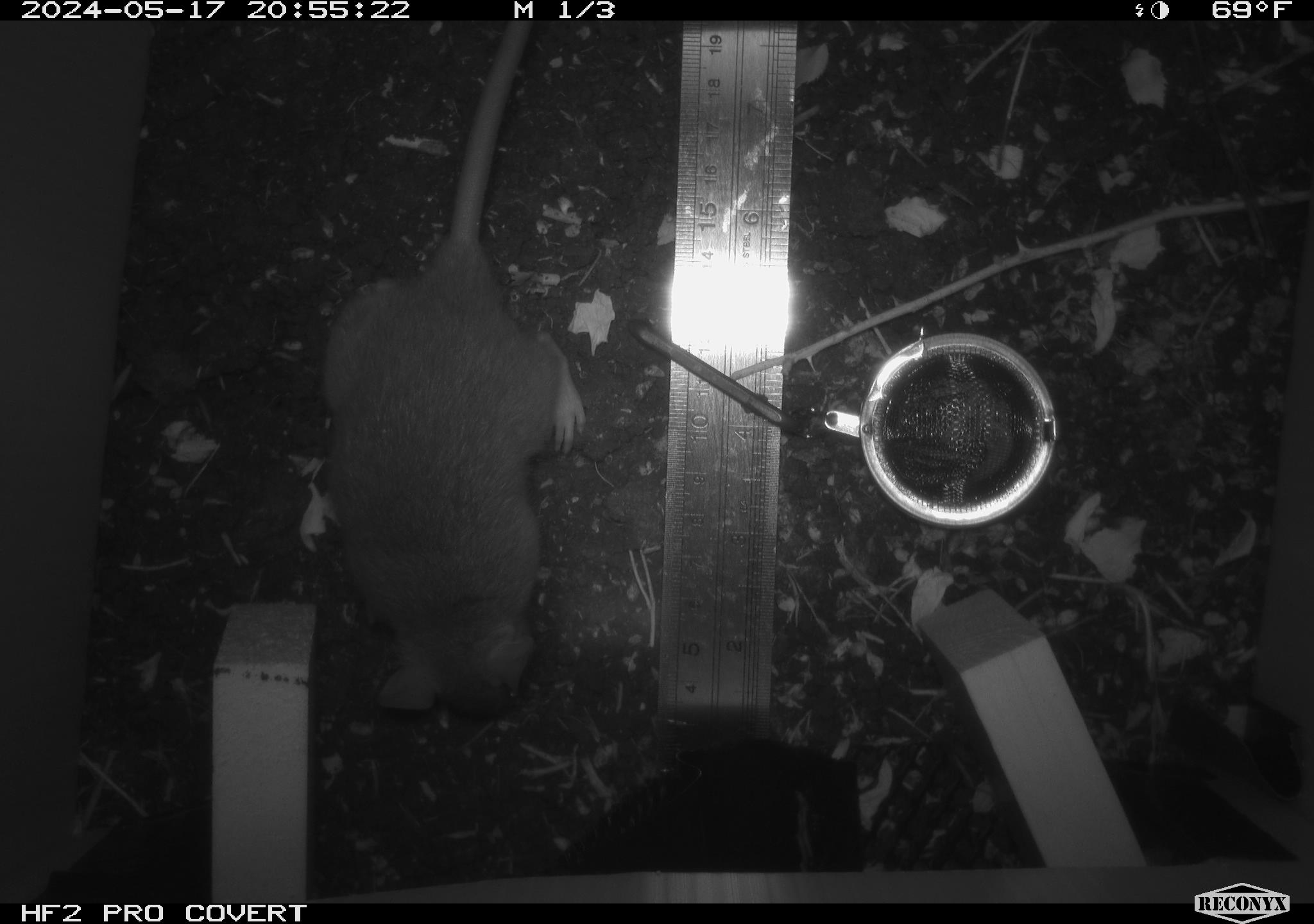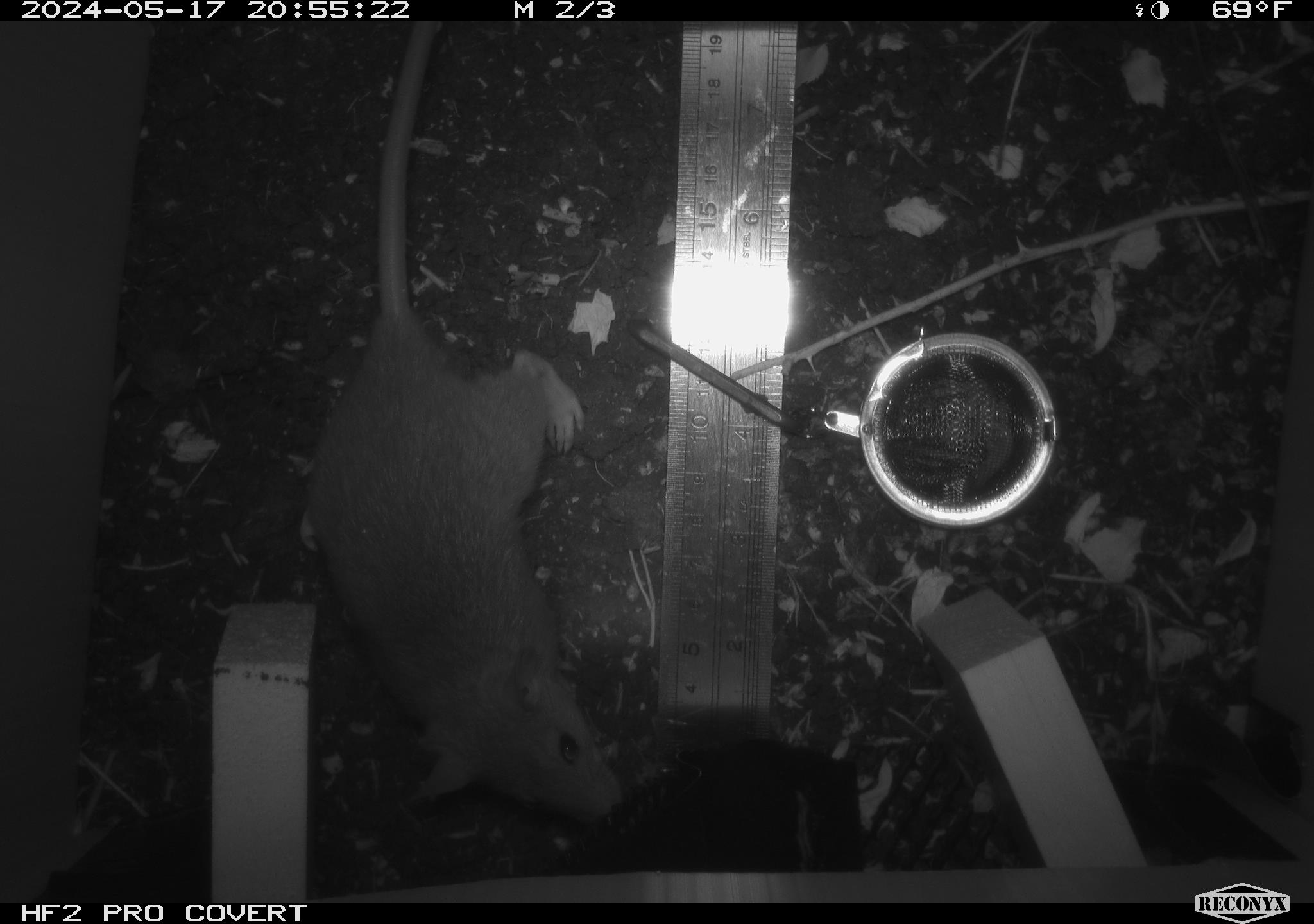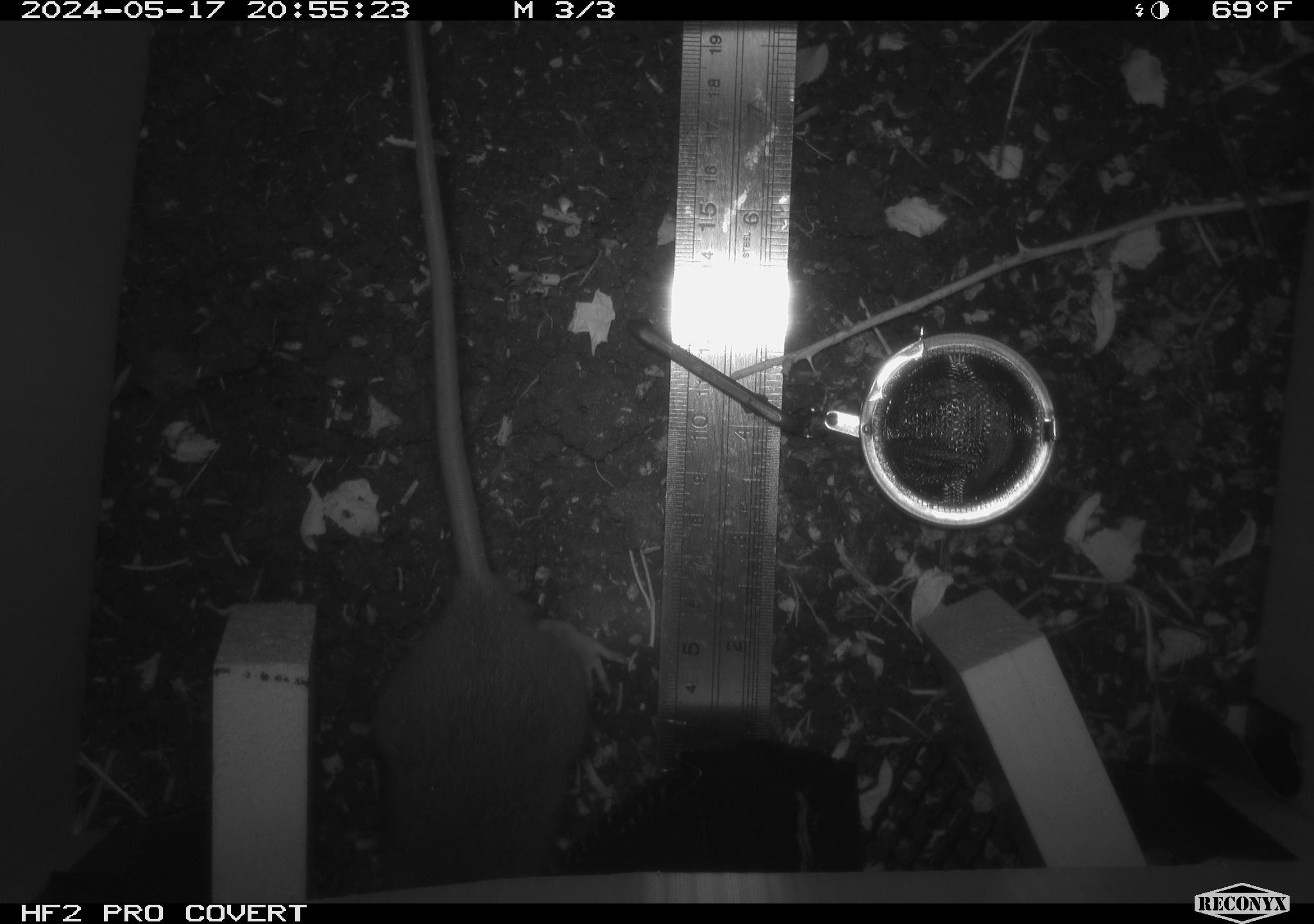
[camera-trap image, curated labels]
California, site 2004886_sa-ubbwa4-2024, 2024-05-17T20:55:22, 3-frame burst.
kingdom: Animalia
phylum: Chordata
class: Mammalia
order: Rodentia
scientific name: Rodentia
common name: woodrat or rat or mouse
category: woodrat or rat or mouse species